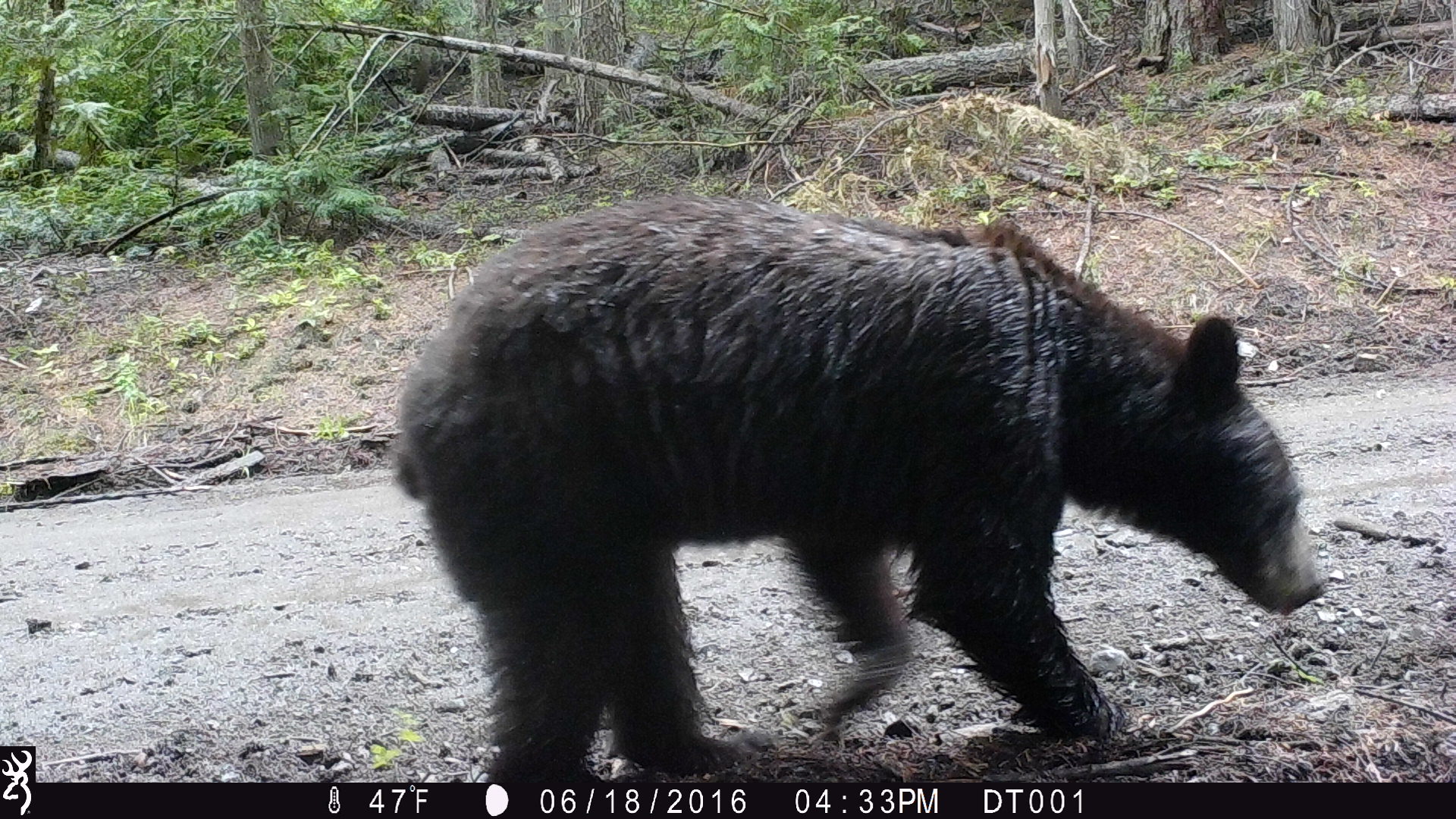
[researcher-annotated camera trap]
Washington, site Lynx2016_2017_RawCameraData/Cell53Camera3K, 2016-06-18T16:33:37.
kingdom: Animalia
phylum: Chordata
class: Mammalia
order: Carnivora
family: Ursidae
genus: Ursus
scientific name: Ursus americanus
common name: american black bear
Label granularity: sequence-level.